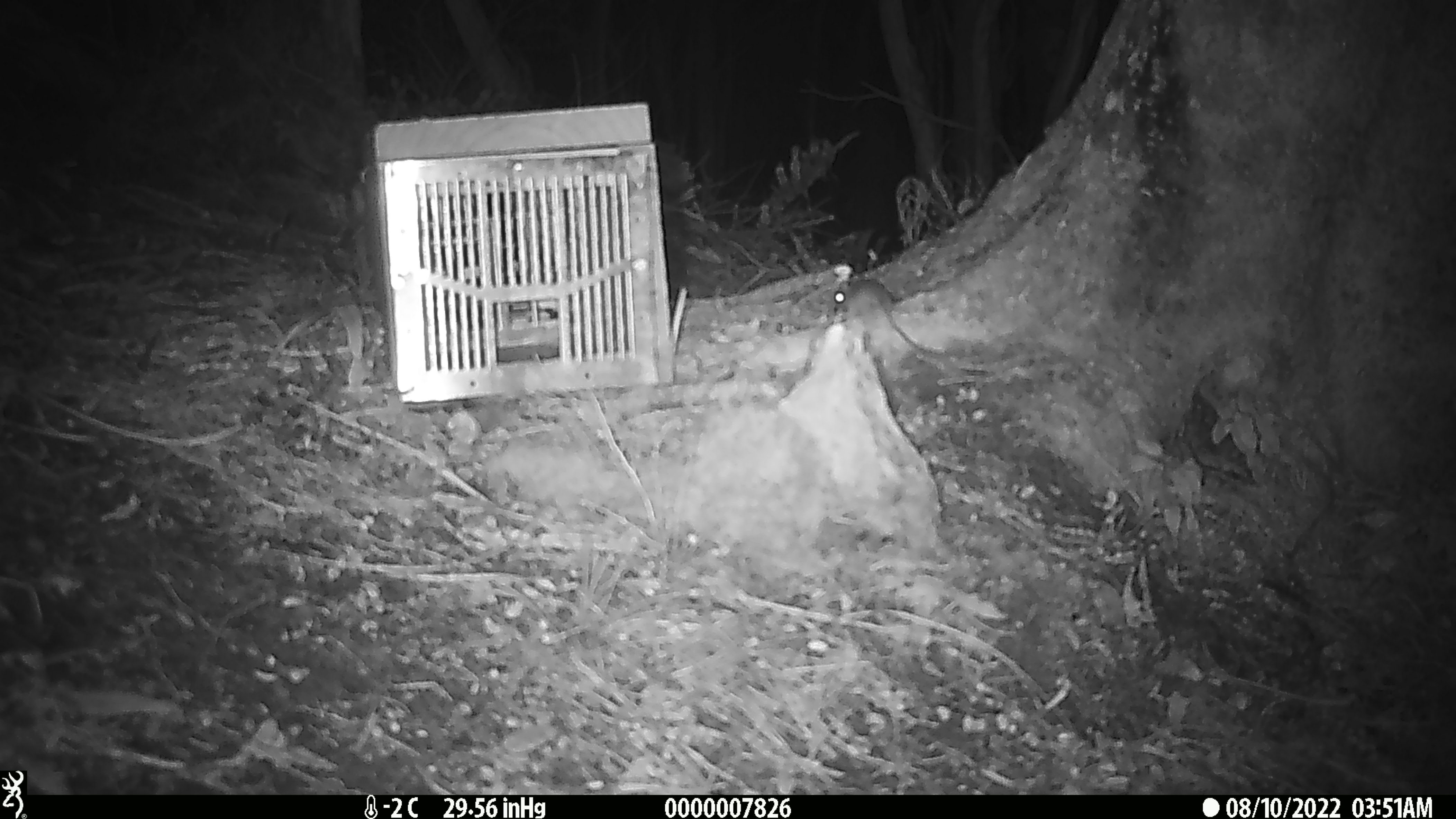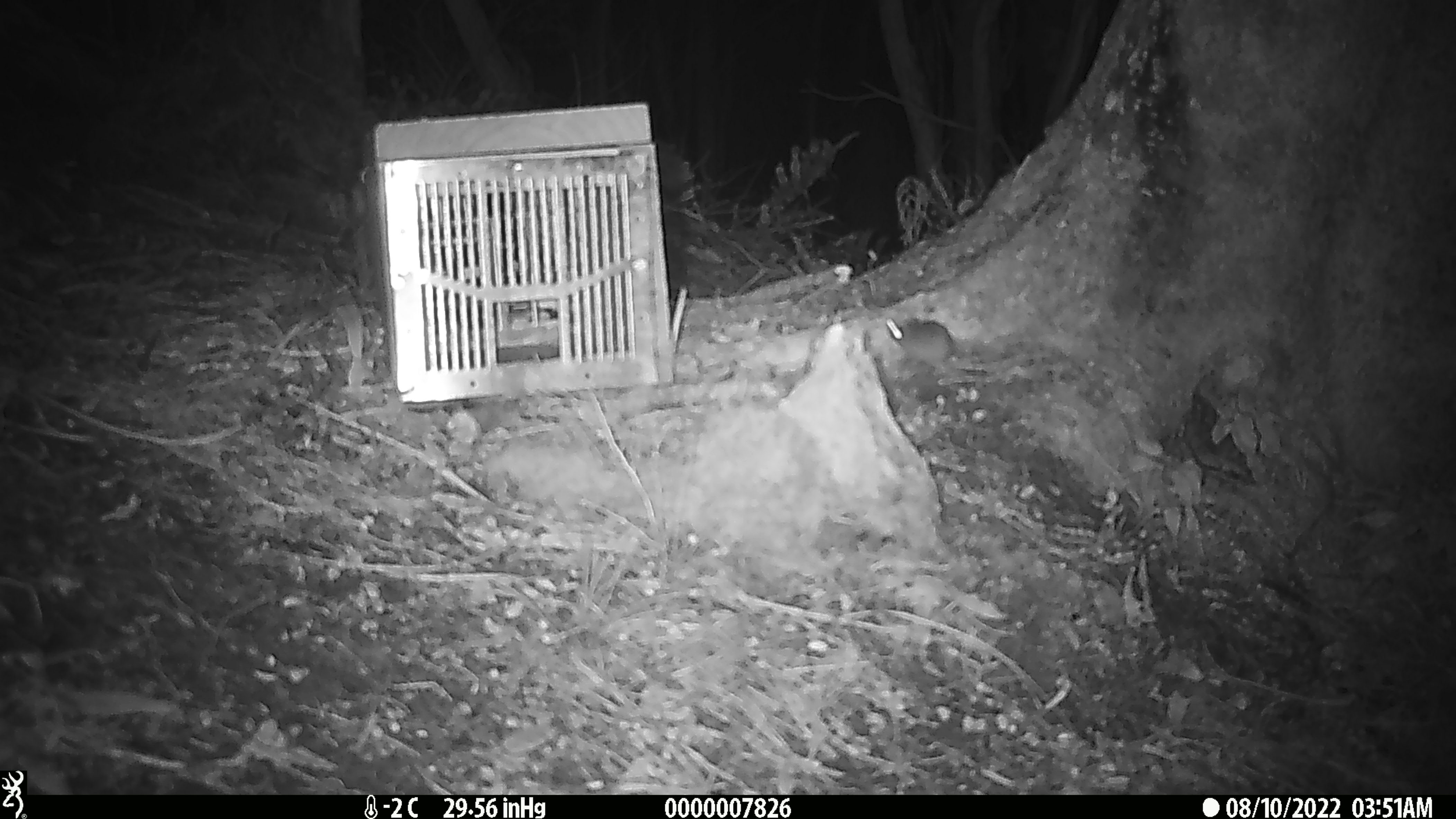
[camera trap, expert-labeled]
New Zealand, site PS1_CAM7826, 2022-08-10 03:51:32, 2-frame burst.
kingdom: Animalia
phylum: Chordata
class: Mammalia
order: Rodentia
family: Muridae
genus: Mus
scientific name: Mus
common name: mouse